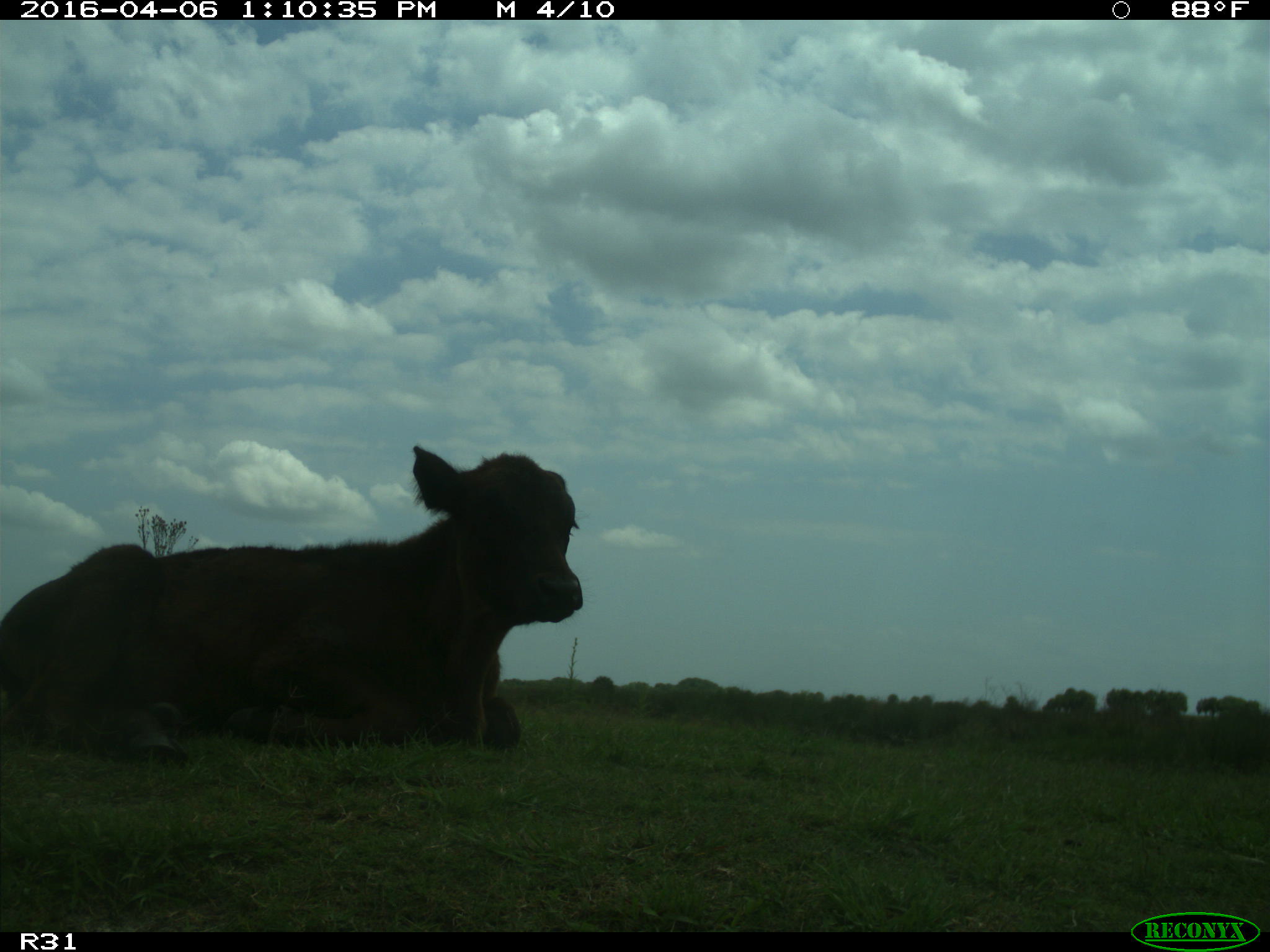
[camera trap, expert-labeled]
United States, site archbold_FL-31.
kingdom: Animalia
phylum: Chordata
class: Mammalia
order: Artiodactyla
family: Bovidae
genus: Bos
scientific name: Bos taurus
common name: domestic cow